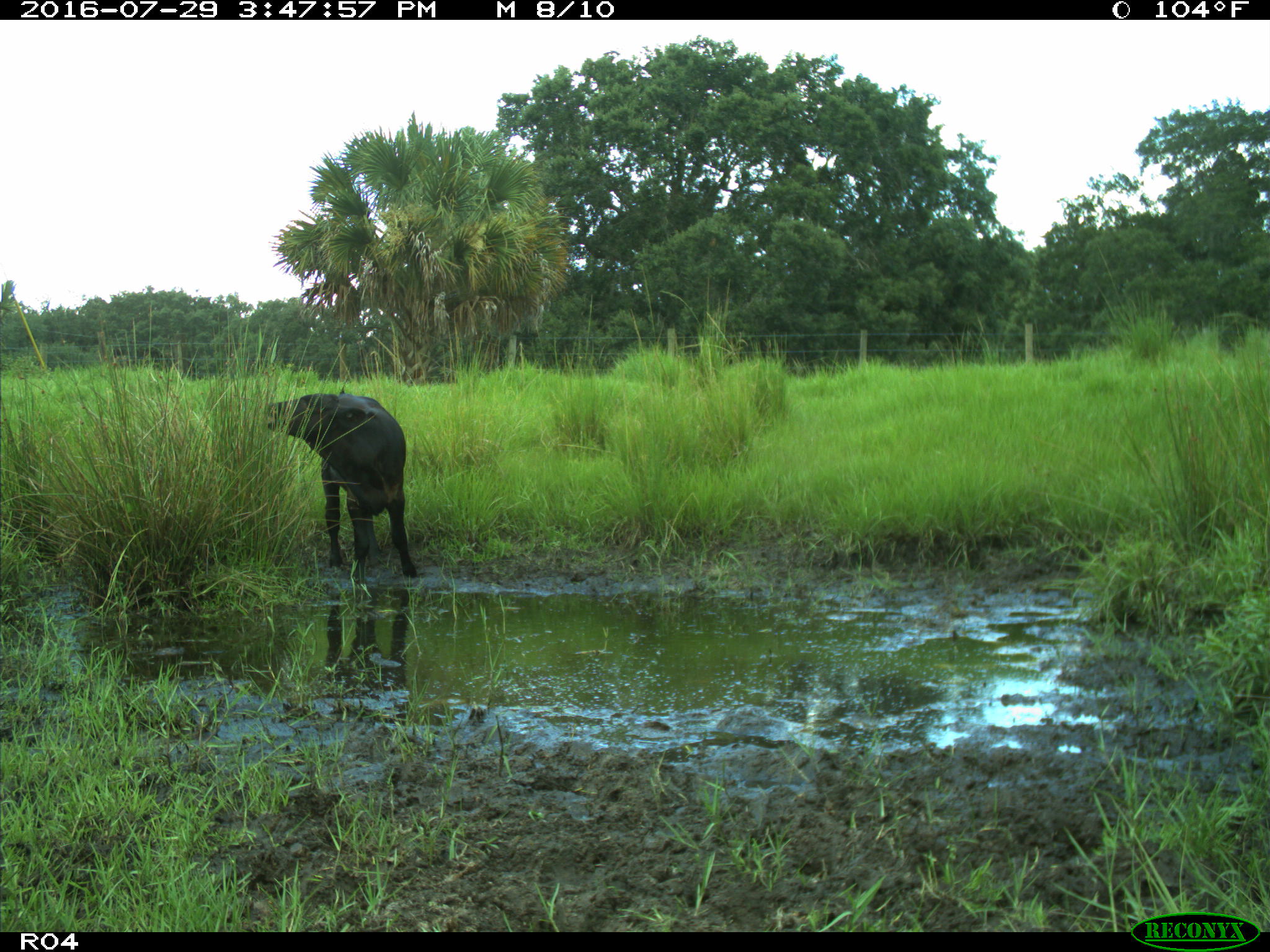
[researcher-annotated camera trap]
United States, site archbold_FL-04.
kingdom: Animalia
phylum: Chordata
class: Mammalia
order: Artiodactyla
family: Bovidae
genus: Bos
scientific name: Bos taurus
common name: domestic cow